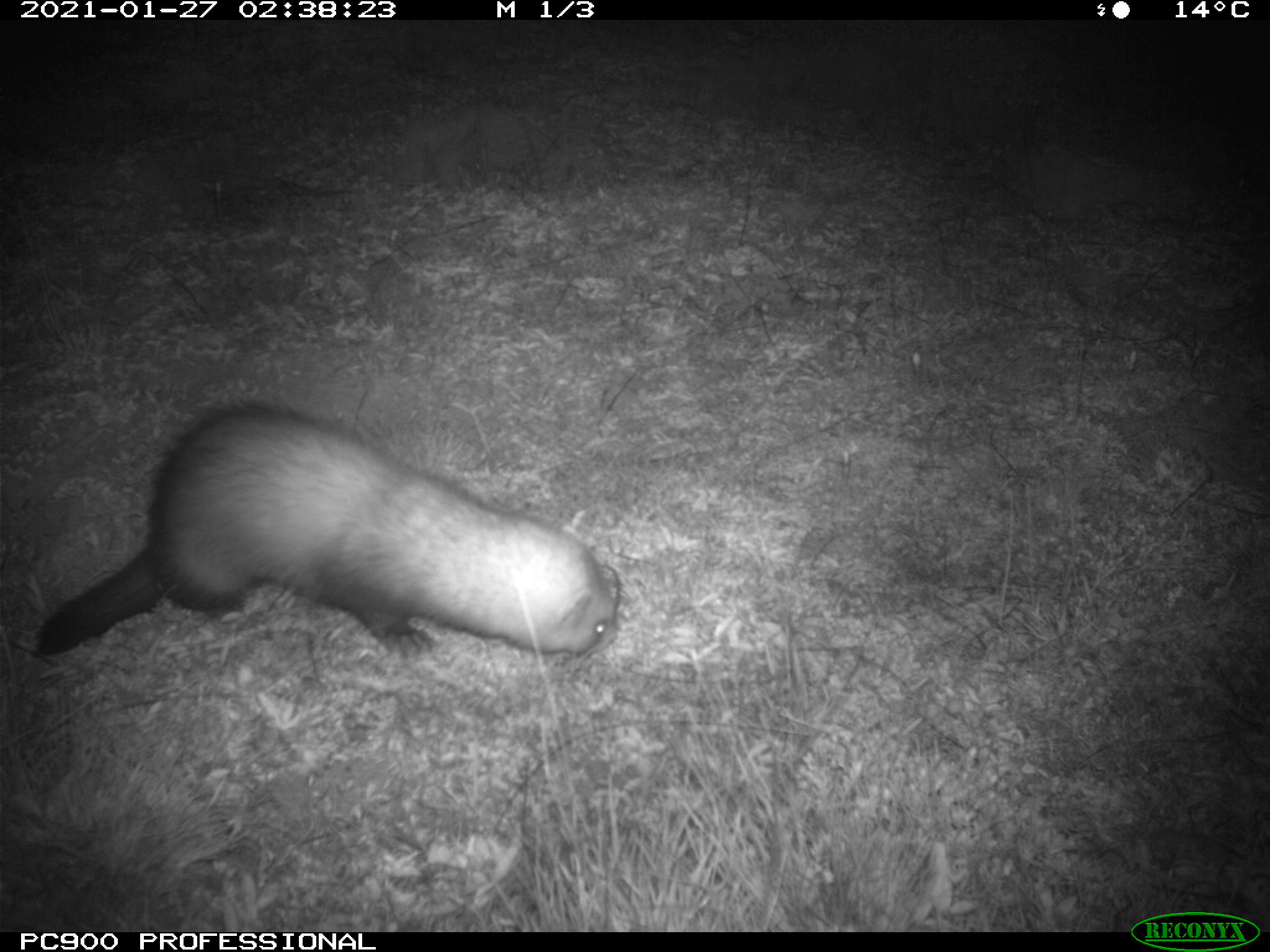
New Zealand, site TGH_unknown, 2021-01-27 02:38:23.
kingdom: Animalia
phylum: Chordata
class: Mammalia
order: Carnivora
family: Mustelidae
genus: Mustela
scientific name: Mustela furo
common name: ferret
Ferret (Mustela furo).